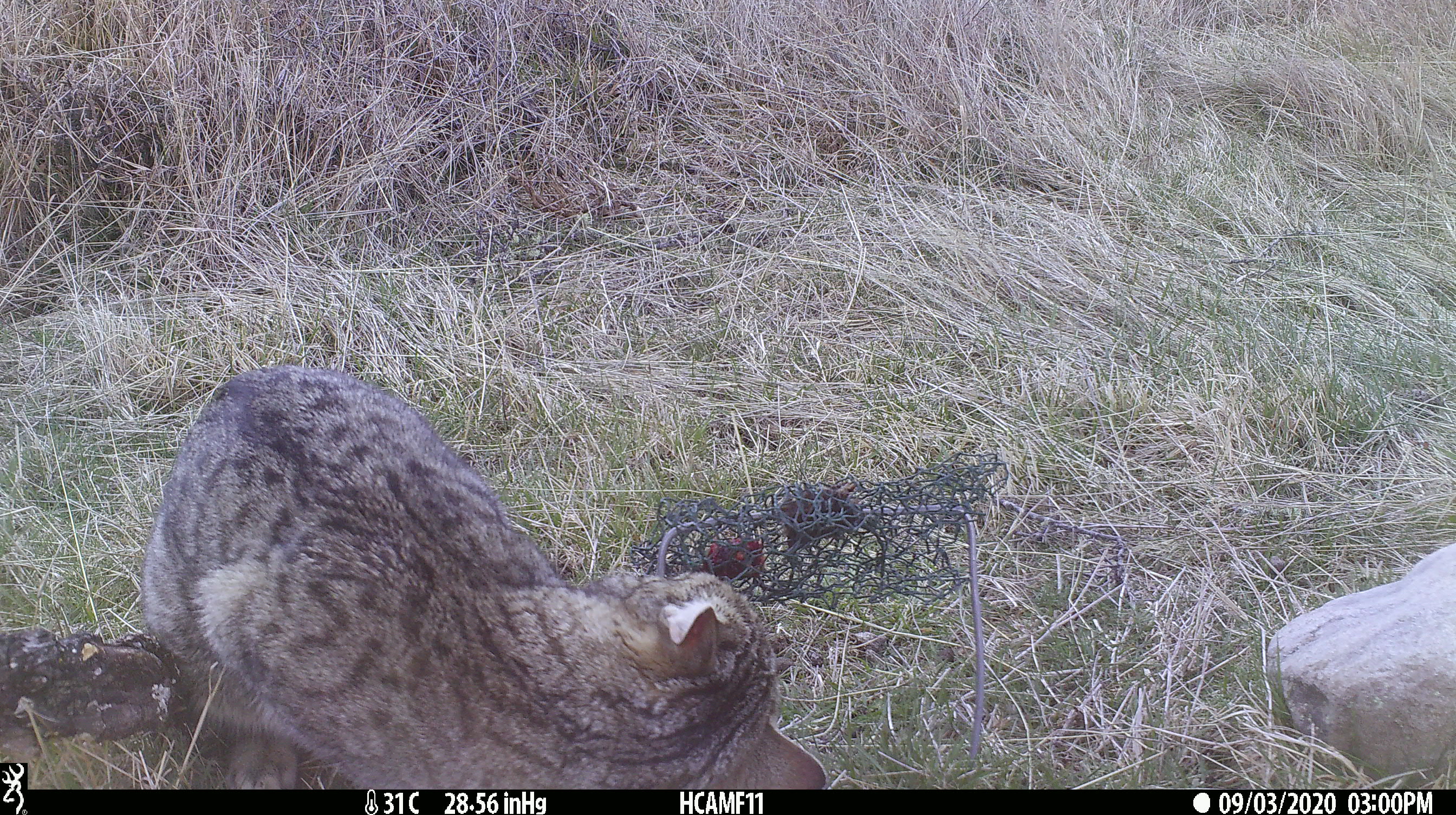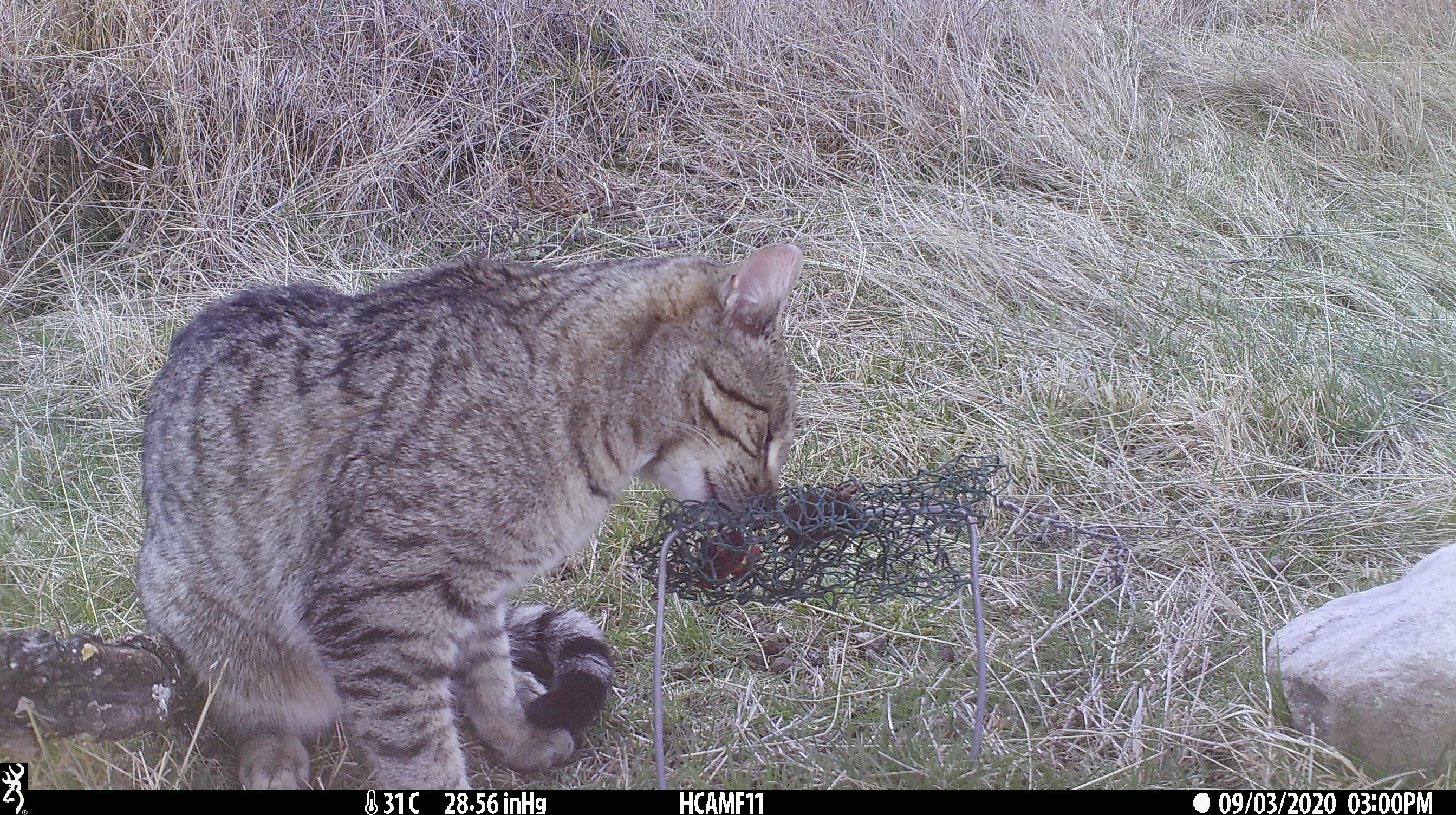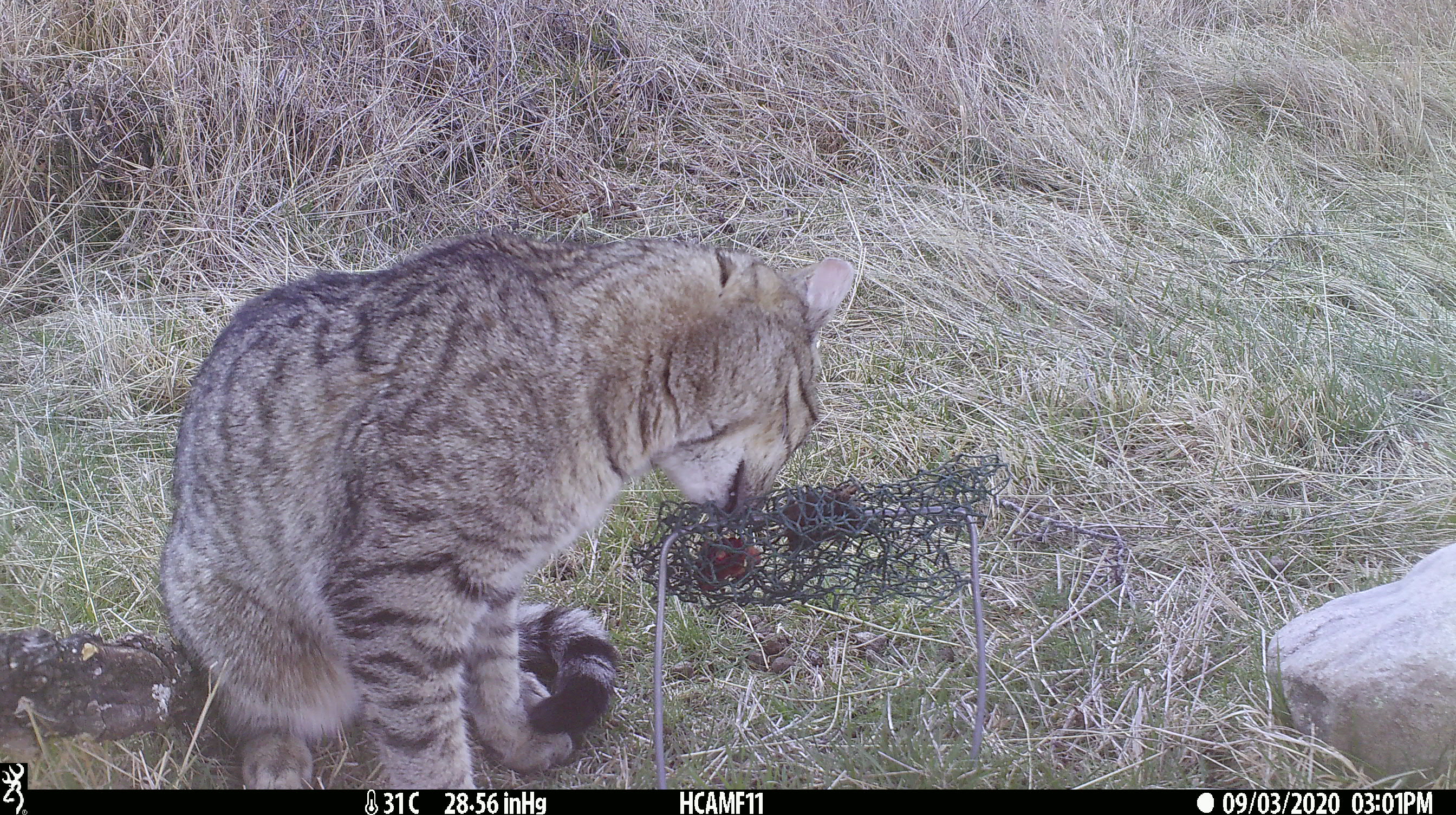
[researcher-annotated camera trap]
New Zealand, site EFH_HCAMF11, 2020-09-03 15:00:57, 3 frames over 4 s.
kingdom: Animalia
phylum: Chordata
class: Mammalia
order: Carnivora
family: Felidae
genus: Felis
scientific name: Felis catus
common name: domestic cat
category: cat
Cat (domestic cat) (Felis catus).